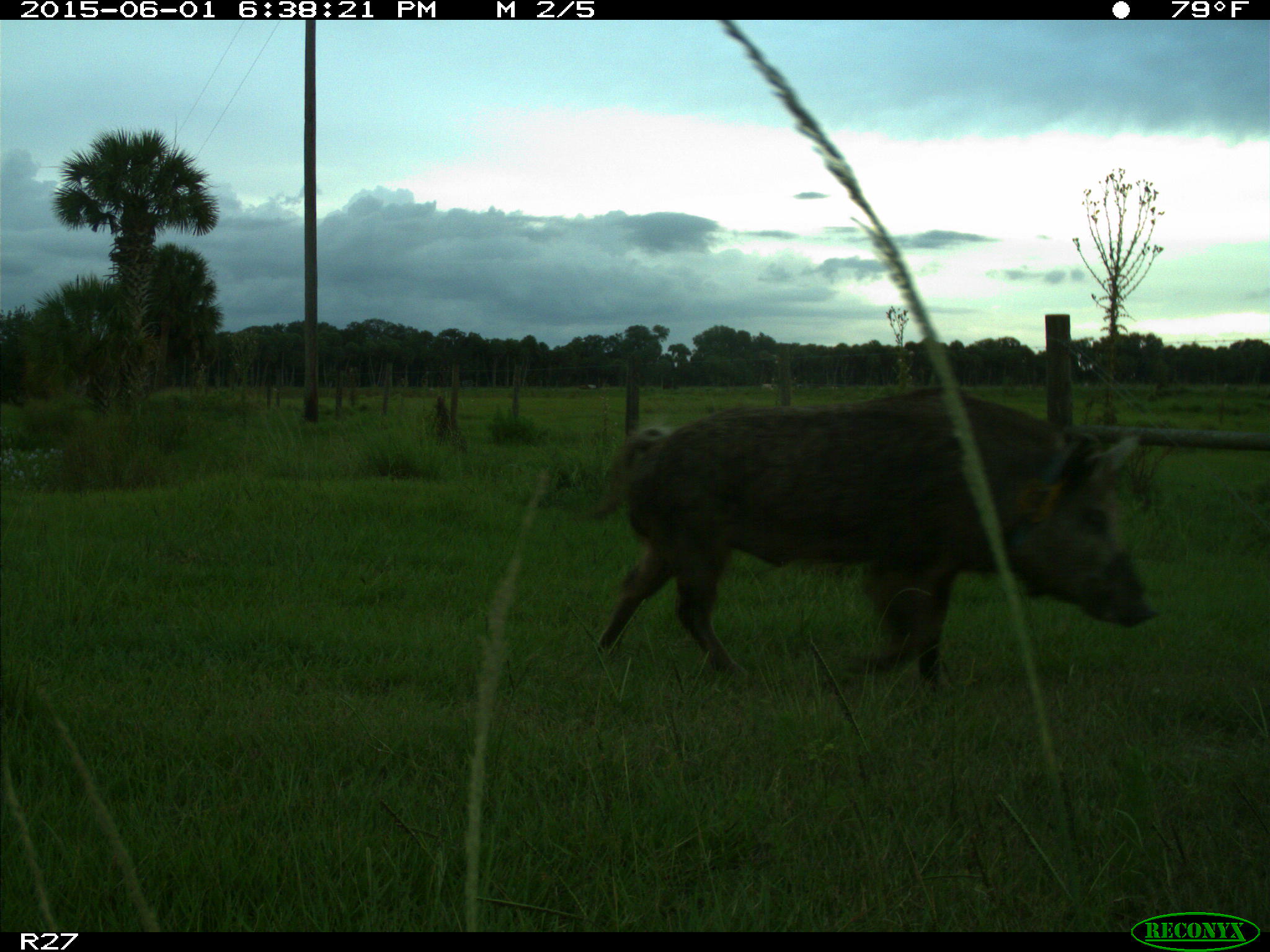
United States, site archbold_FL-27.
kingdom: Animalia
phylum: Chordata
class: Mammalia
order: Artiodactyla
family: Suidae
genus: Sus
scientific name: Sus scrofa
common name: wild boar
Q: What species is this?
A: Sus scrofa (wild boar).